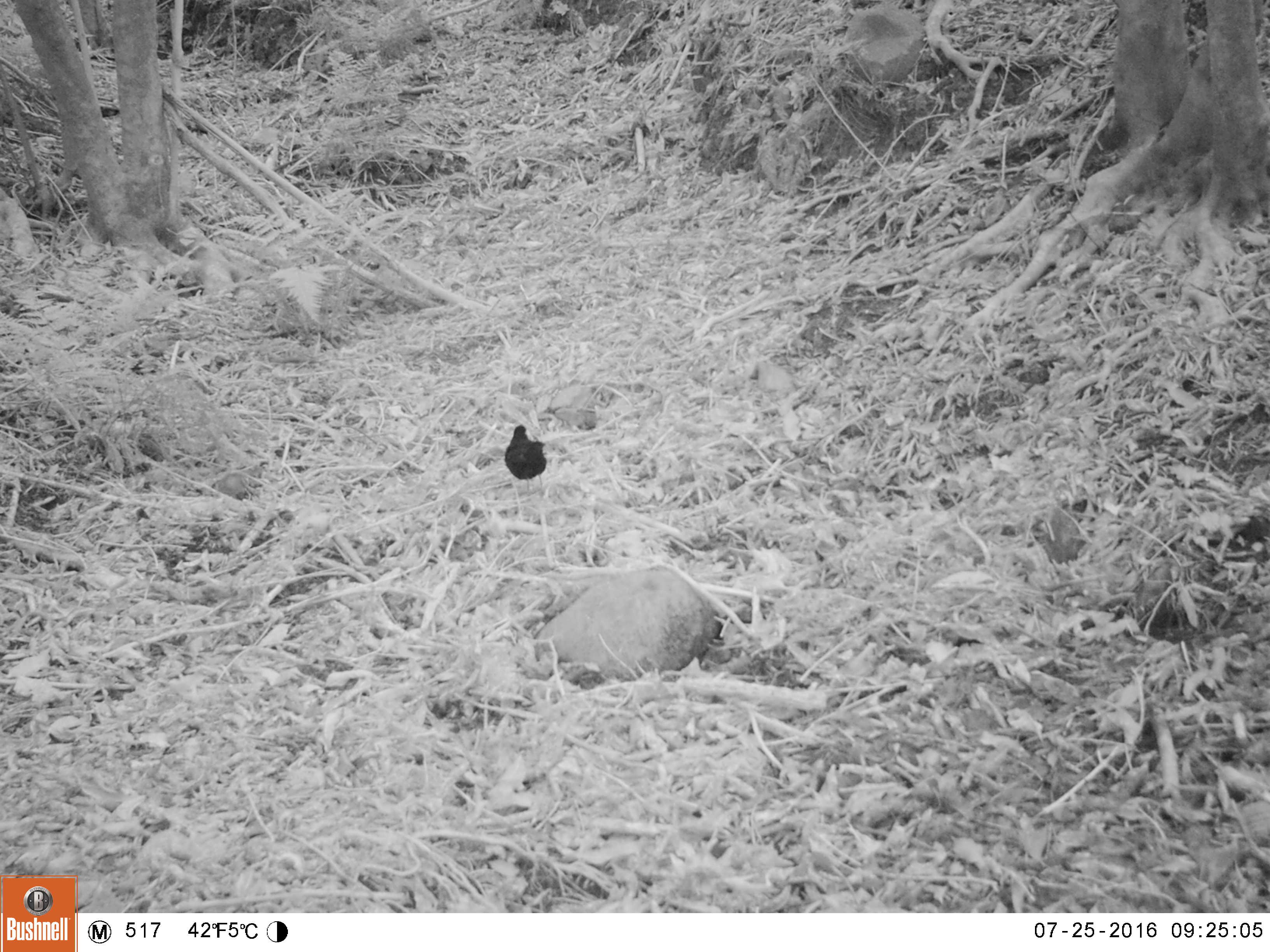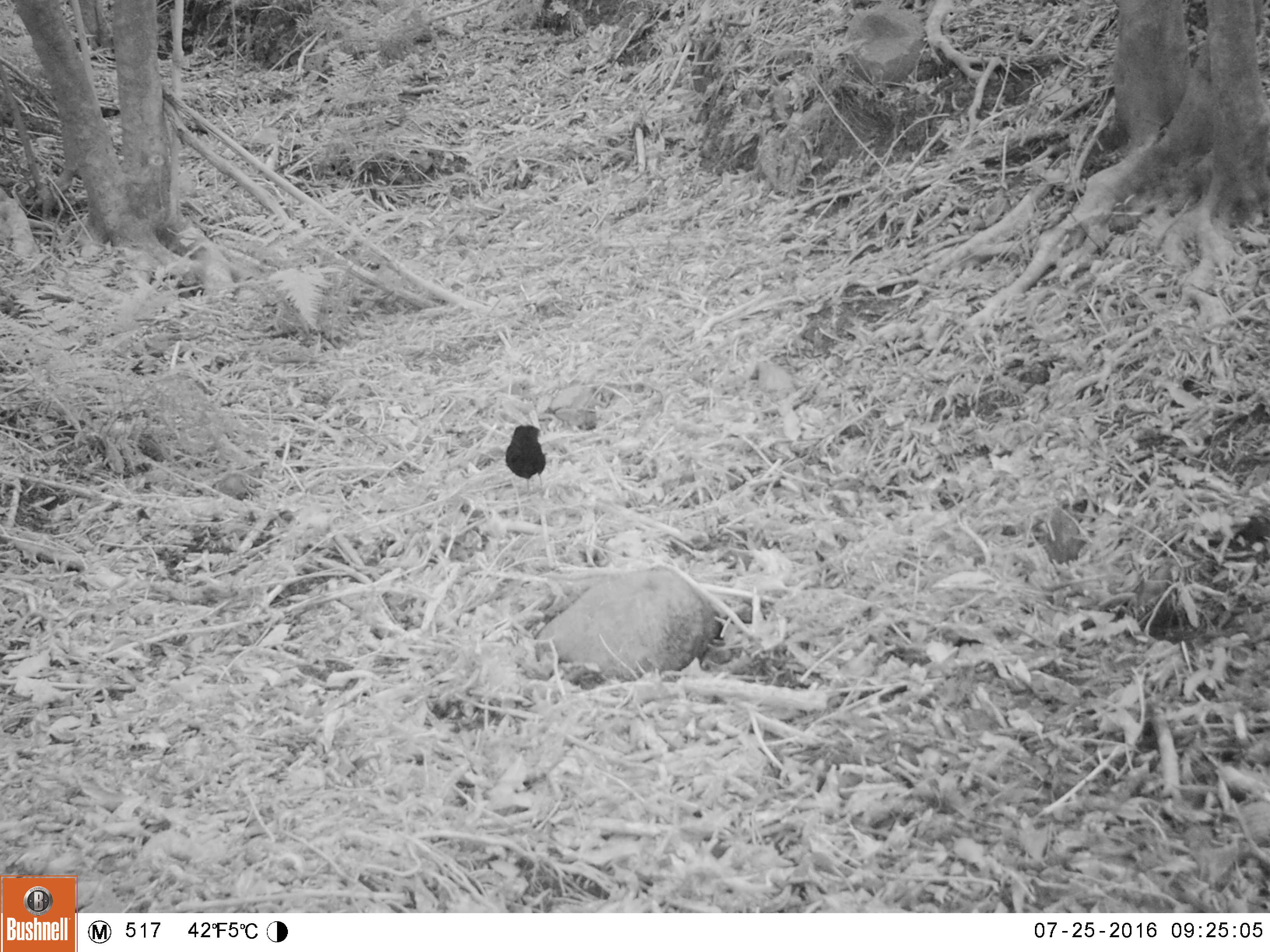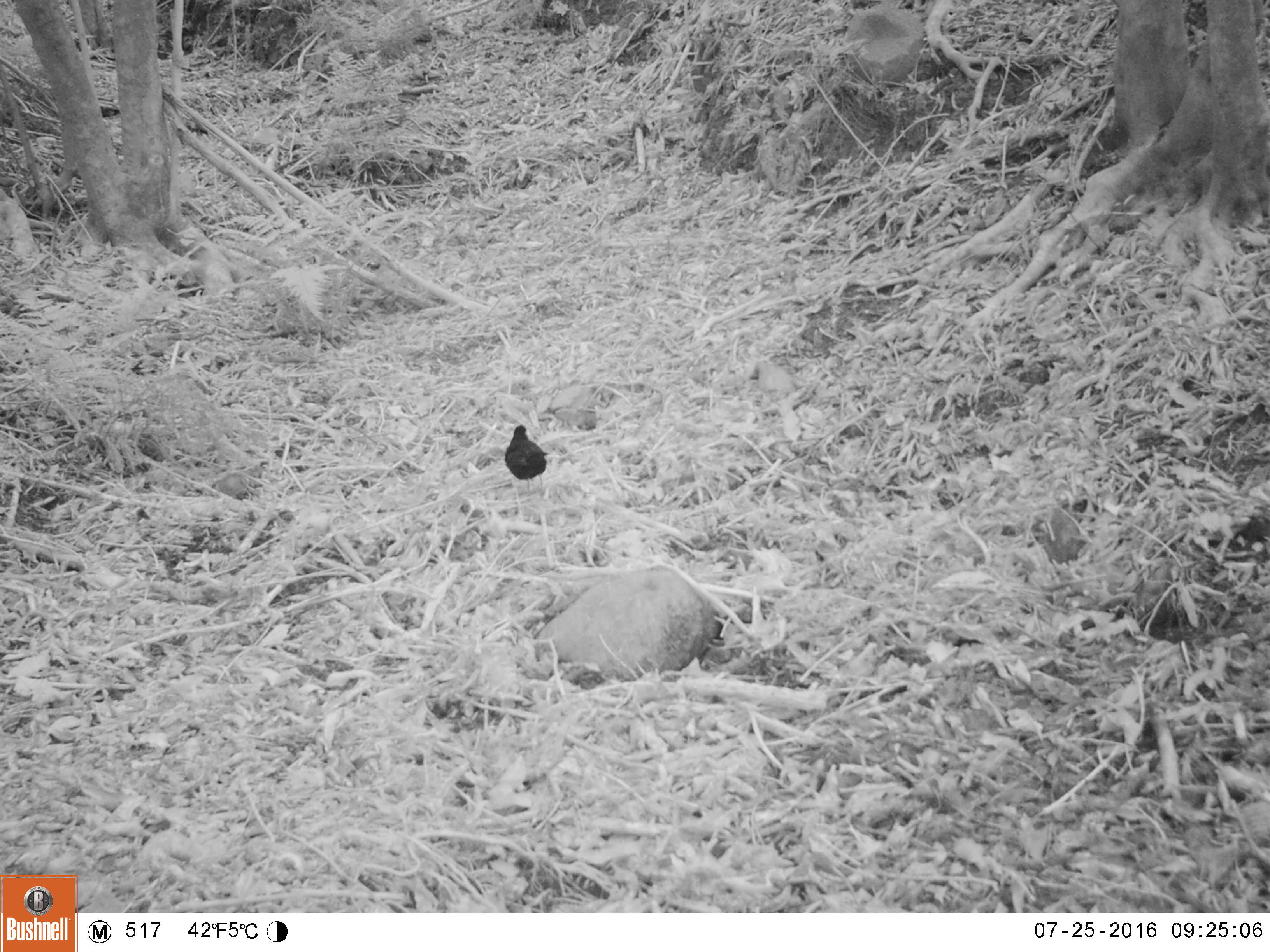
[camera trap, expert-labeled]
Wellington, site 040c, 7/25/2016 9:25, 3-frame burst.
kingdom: Animalia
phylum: Chordata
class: Aves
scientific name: Aves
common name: bird